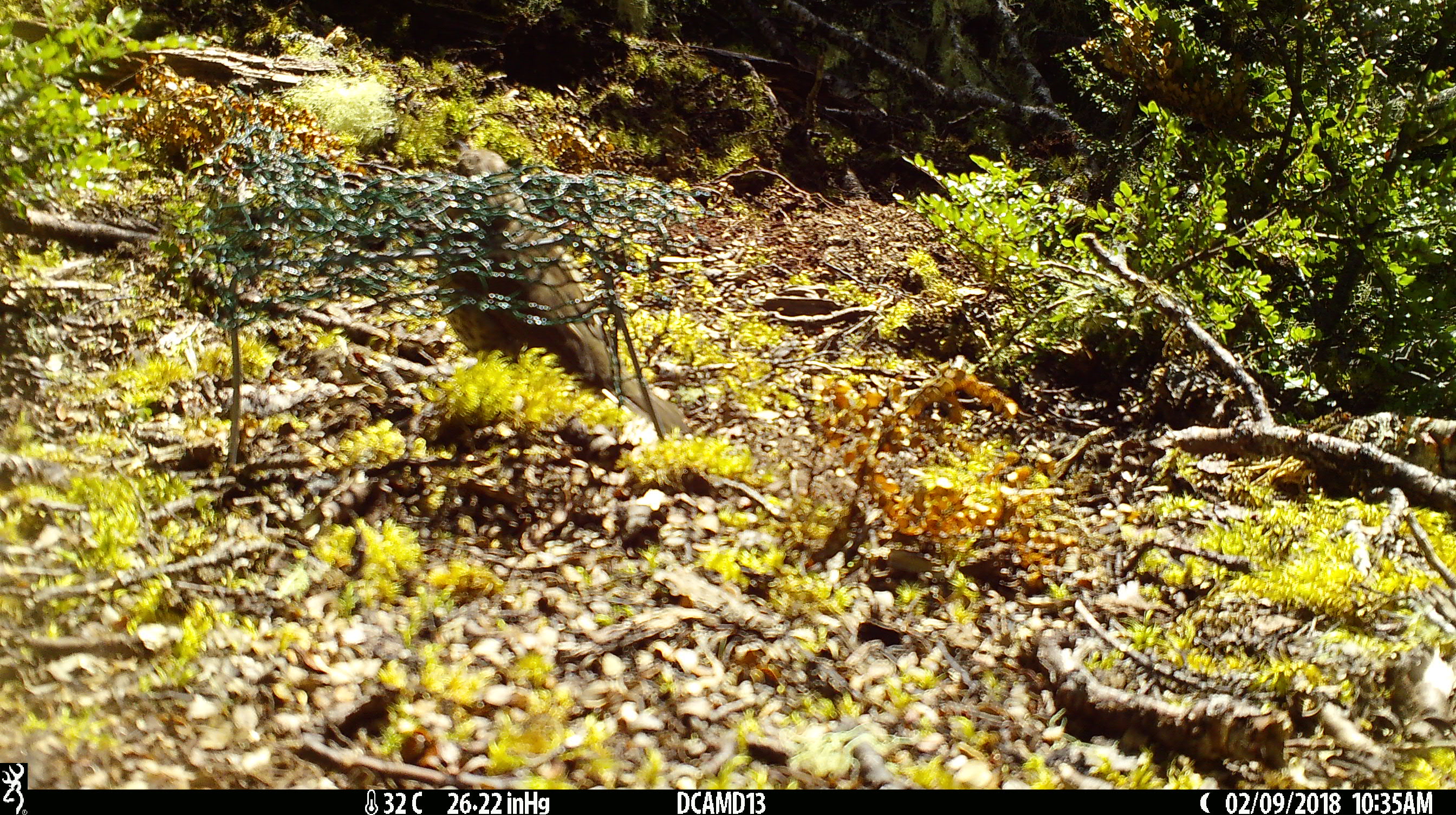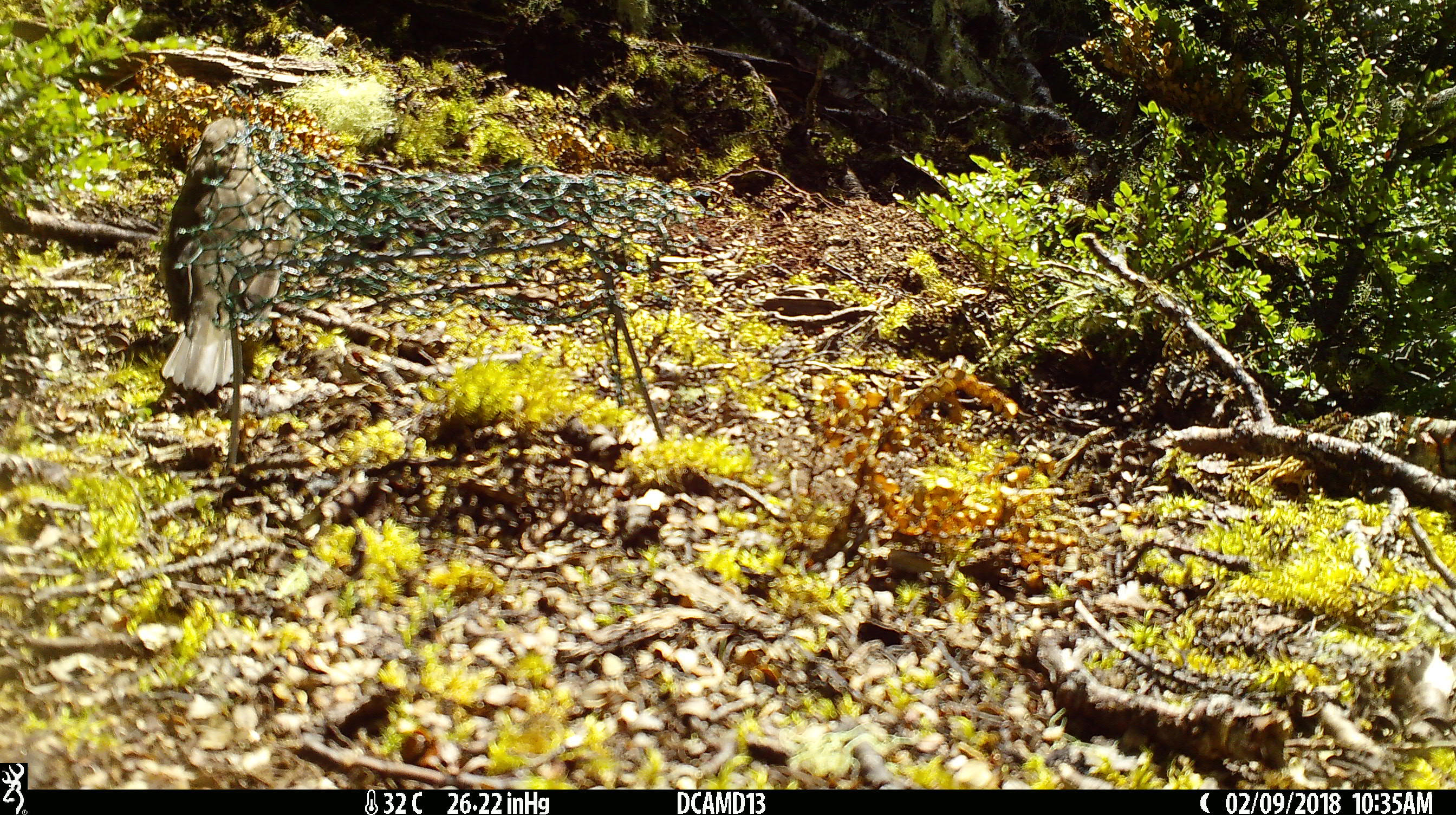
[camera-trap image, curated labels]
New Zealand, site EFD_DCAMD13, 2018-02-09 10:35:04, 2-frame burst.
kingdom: Animalia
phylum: Chordata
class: Aves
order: Passeriformes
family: Turdidae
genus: Turdus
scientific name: Turdus philomelos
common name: song thrush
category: thrush